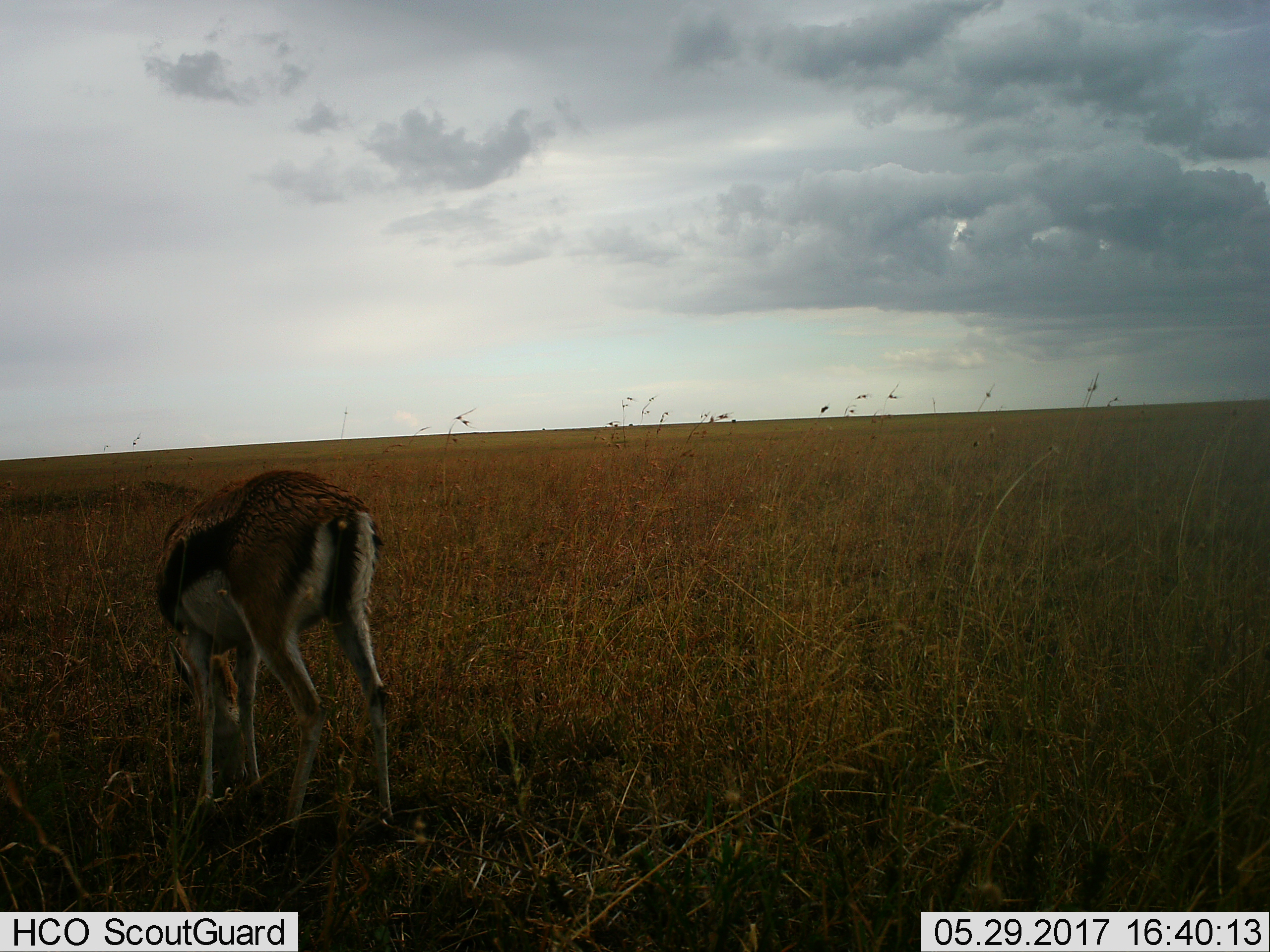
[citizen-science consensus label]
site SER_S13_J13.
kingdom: Animalia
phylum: Chordata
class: Mammalia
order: Artiodactyla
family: Bovidae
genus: Eudorcas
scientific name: Eudorcas thomsonii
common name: thomson's gazelle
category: gazellethomsons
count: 1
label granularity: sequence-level